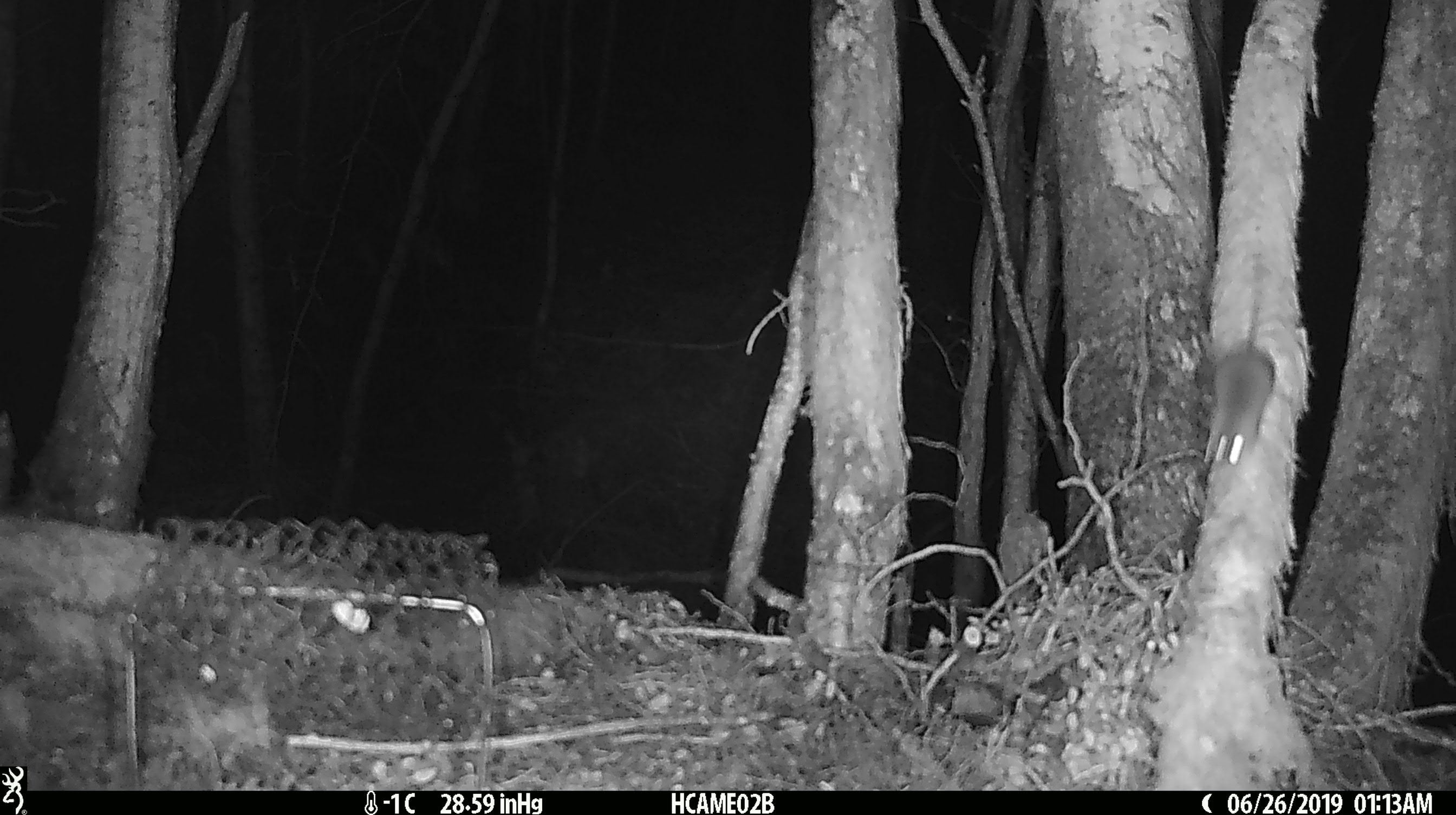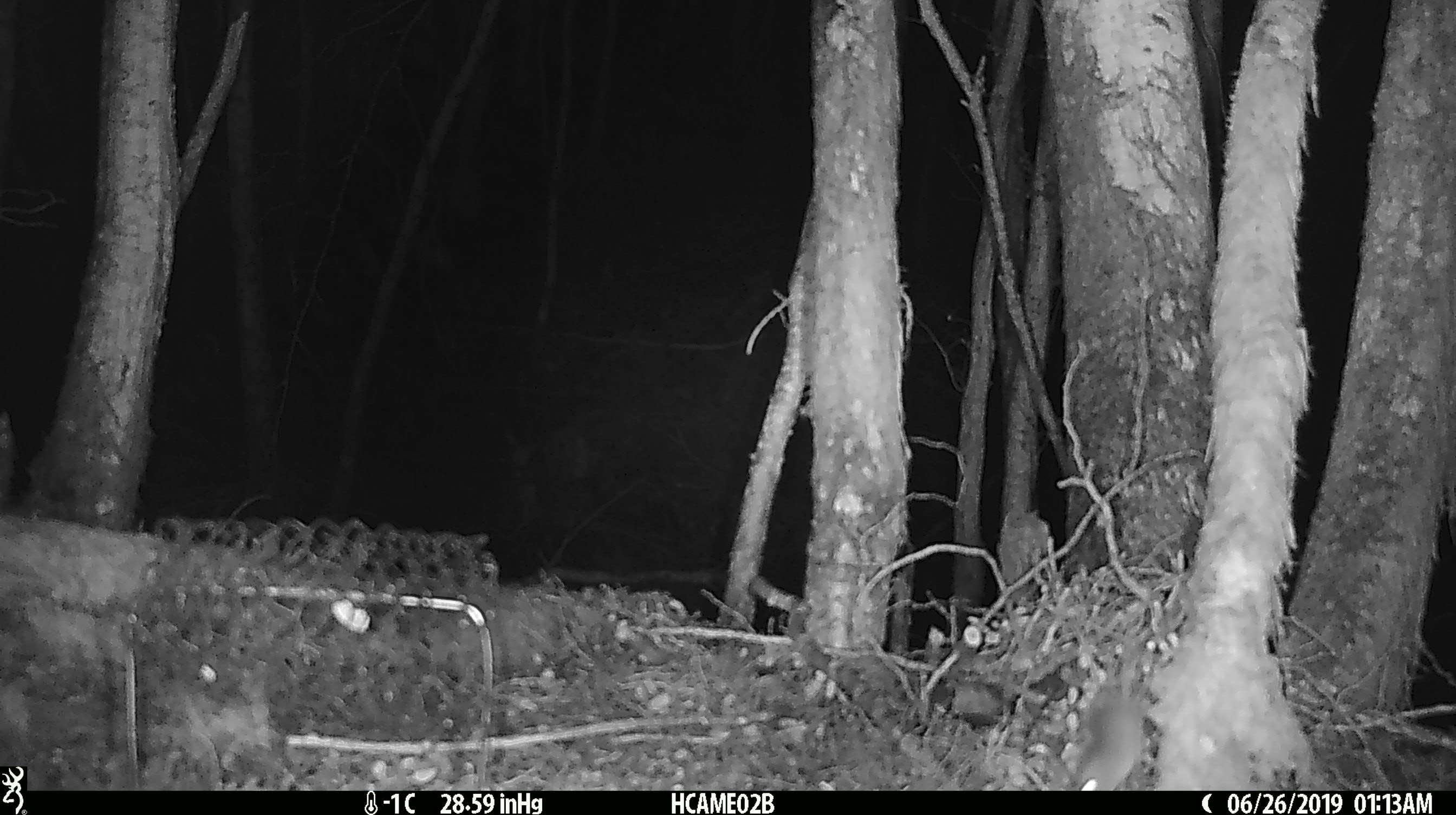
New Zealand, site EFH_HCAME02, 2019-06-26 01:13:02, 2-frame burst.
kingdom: Animalia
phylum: Chordata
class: Mammalia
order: Rodentia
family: Muridae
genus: Mus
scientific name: Mus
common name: mouse